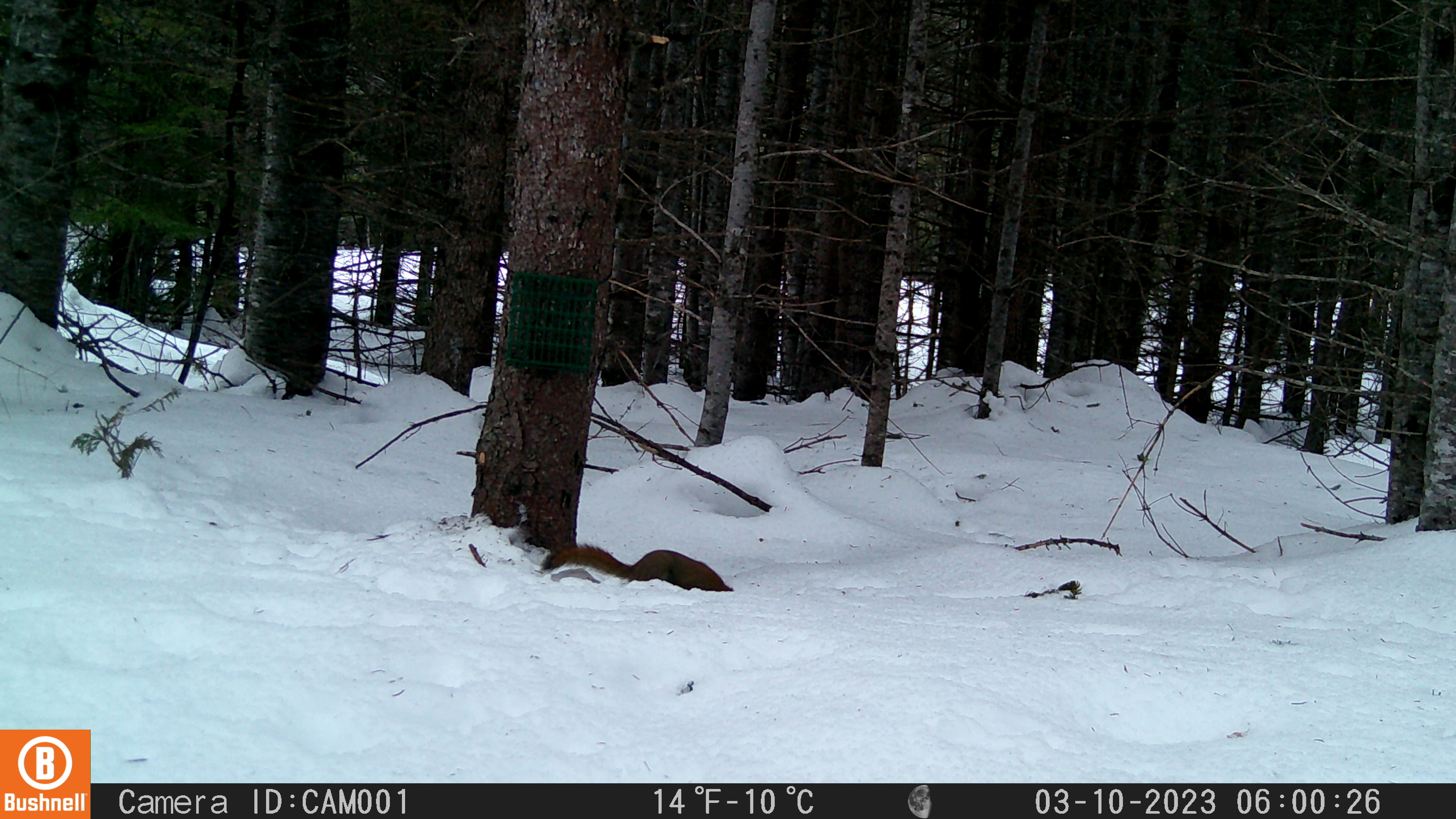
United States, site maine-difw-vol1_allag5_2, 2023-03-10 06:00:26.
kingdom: Animalia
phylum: Chordata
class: Mammalia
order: Rodentia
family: Sciuridae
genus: Tamiasciurus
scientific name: Tamiasciurus hudsonicus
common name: red squirrel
Red squirrel (Tamiasciurus hudsonicus).